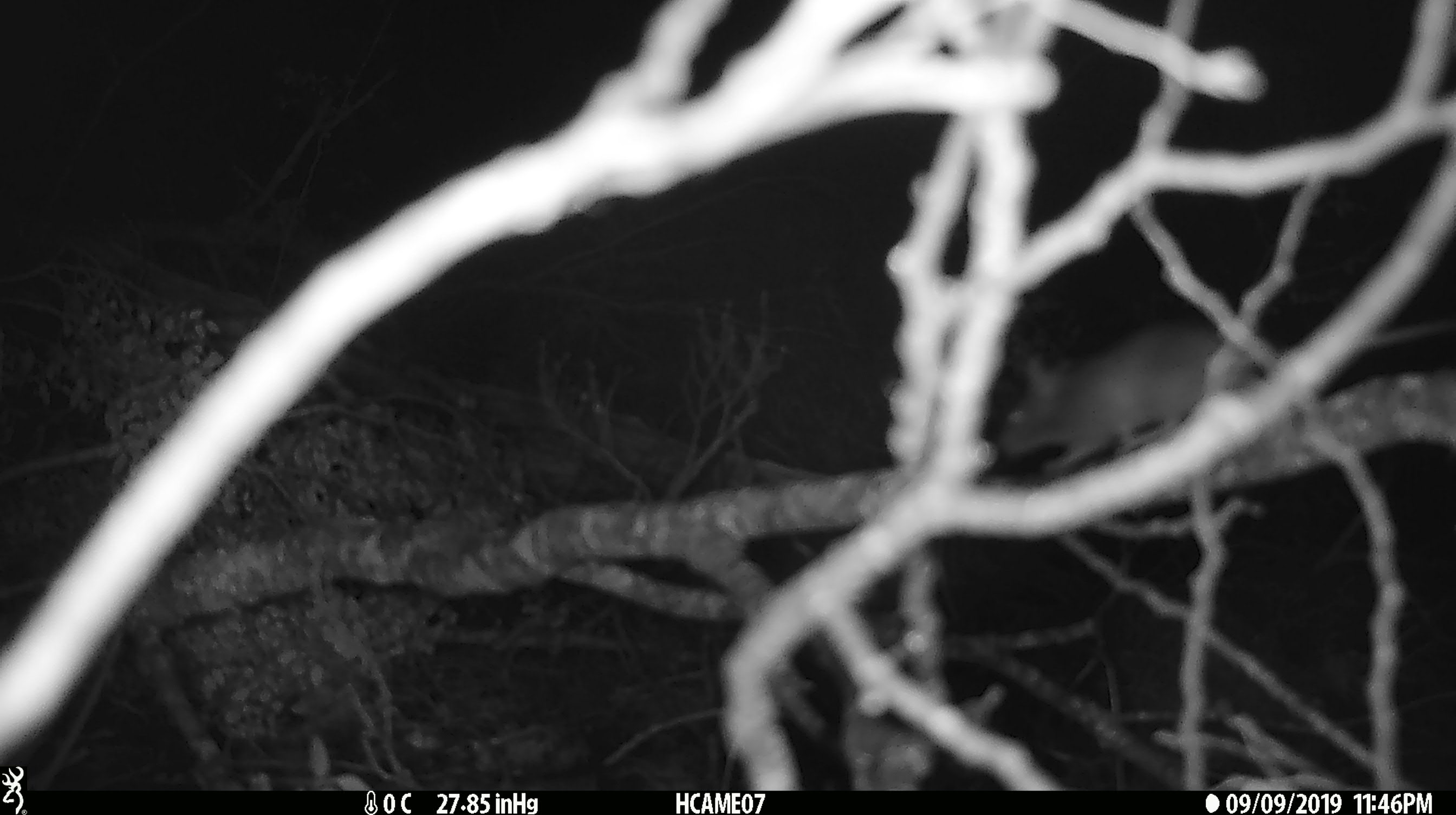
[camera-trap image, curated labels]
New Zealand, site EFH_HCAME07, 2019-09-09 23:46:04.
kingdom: Animalia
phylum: Chordata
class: Mammalia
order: Rodentia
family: Muridae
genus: Mus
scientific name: Mus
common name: mouse